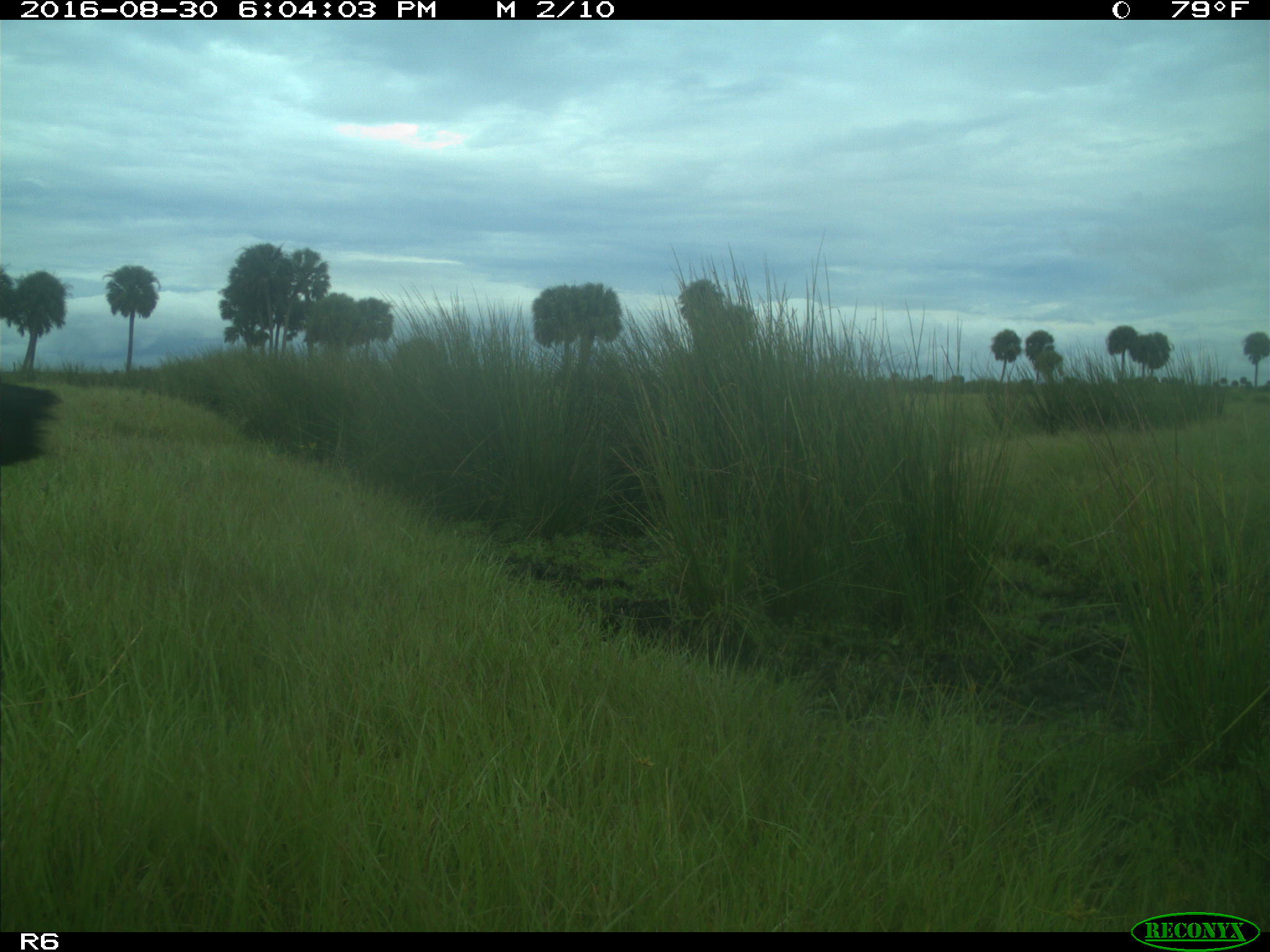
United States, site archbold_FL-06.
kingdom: Animalia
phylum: Chordata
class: Mammalia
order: Artiodactyla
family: Bovidae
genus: Bos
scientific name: Bos taurus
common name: domestic cow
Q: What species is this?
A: Bos taurus (domestic cow).